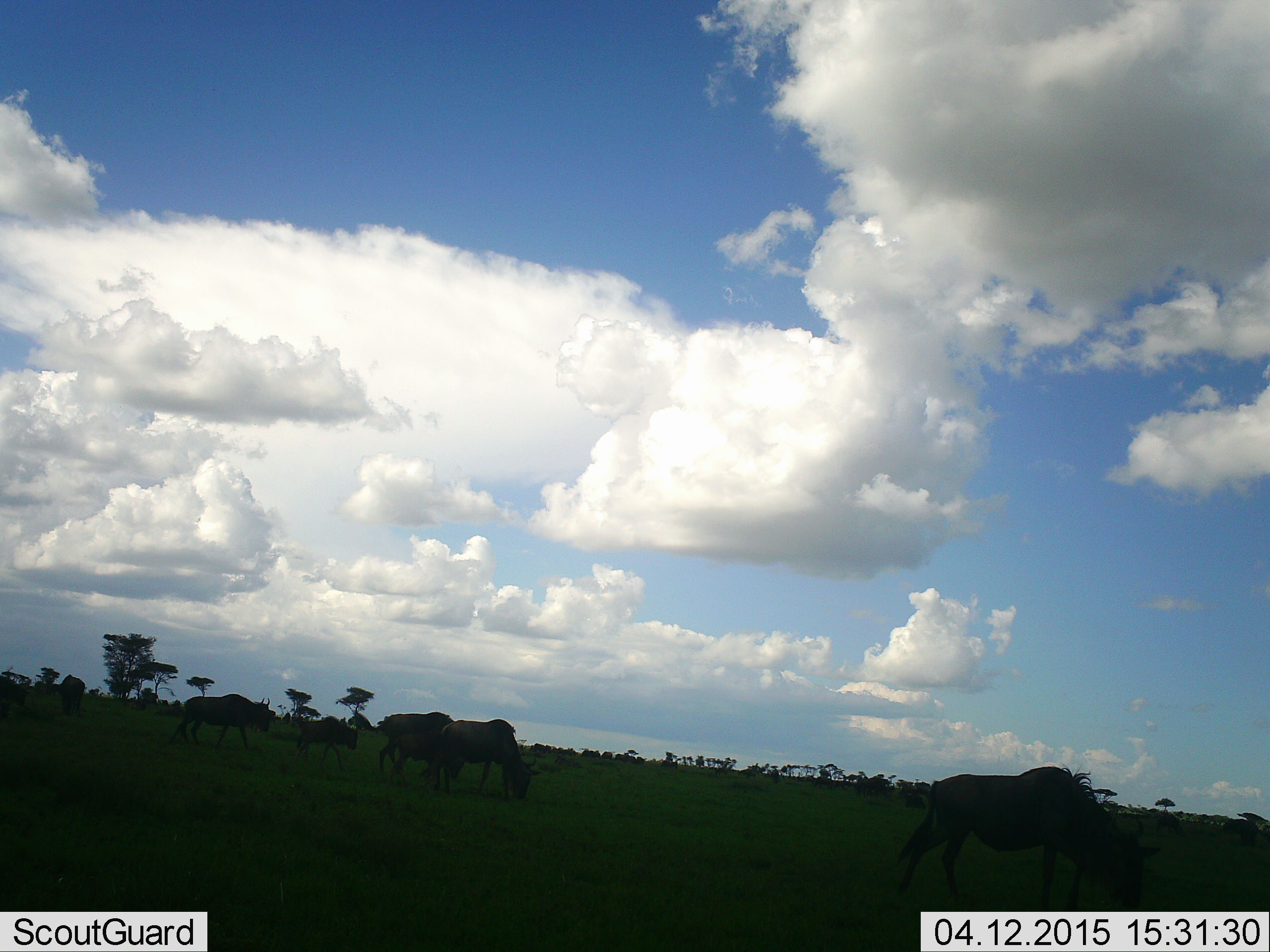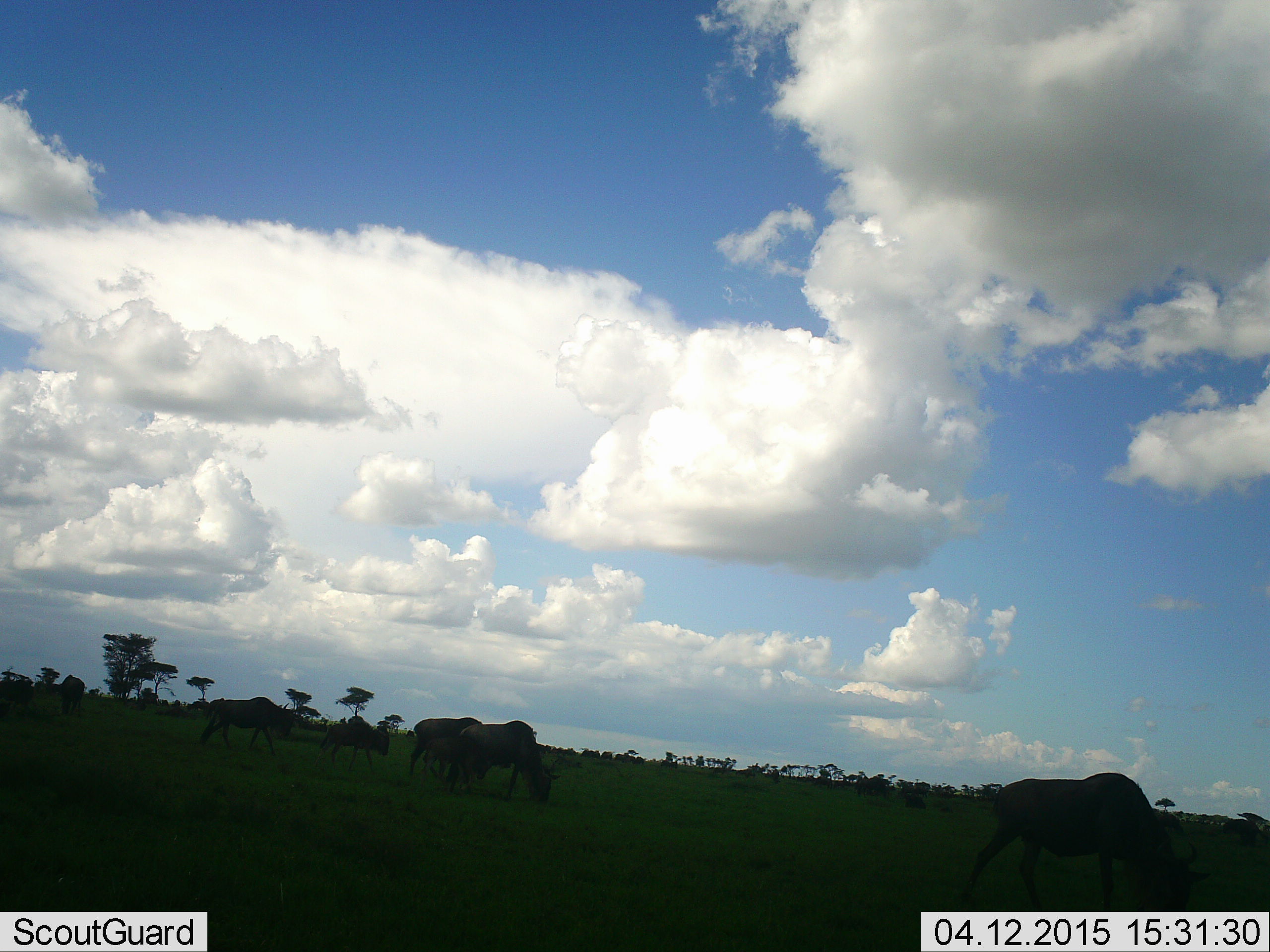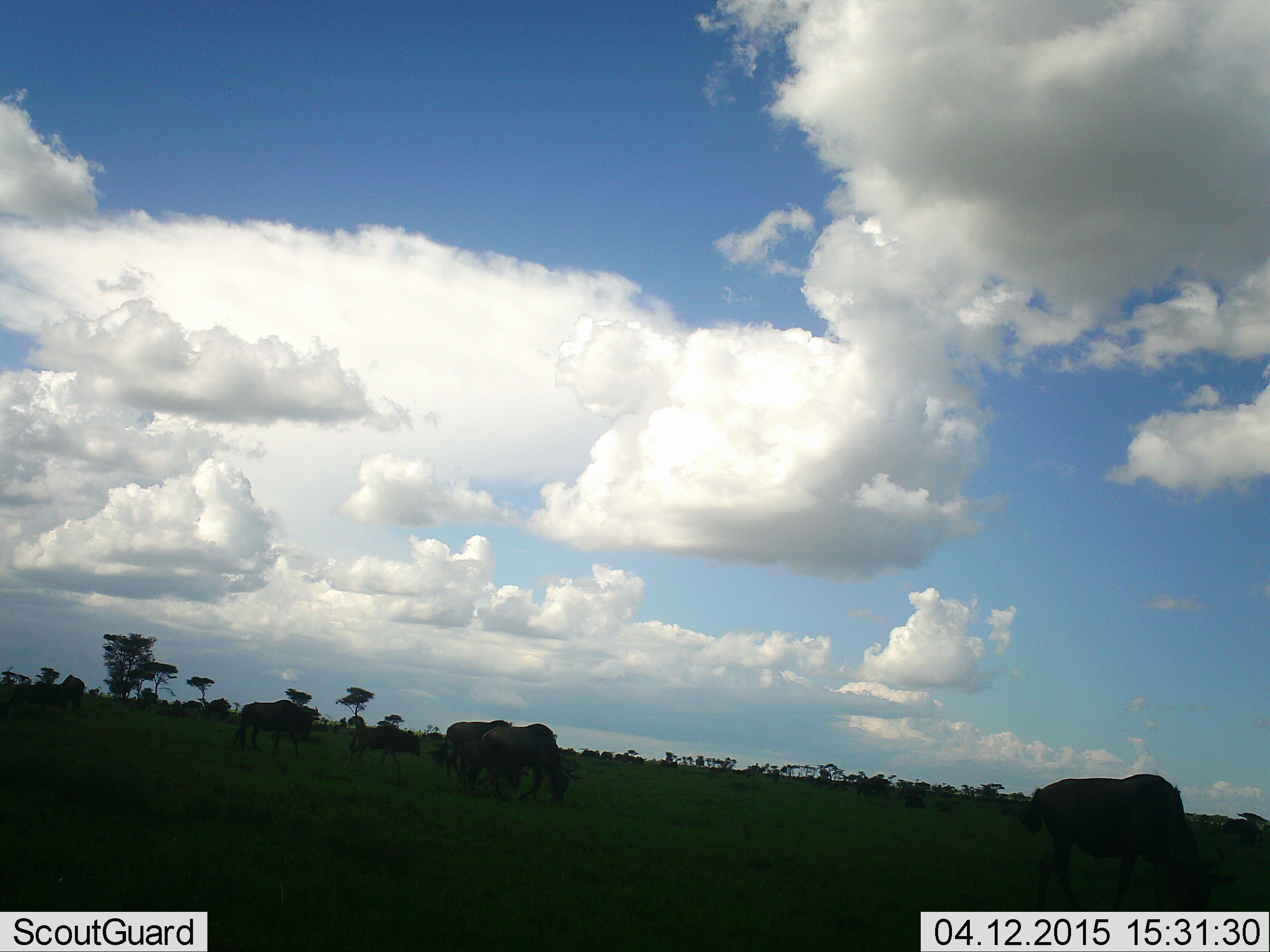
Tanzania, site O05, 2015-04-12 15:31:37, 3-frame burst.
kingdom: Animalia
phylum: Chordata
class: Mammalia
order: Artiodactyla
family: Bovidae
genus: Connochaetes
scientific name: Connochaetes taurinus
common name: blue wildebeest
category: wildebeest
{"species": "wildebeest (blue wildebeest) (Connochaetes taurinus)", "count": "6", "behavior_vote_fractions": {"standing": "30%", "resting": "0%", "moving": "90%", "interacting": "0%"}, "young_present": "20%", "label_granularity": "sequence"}